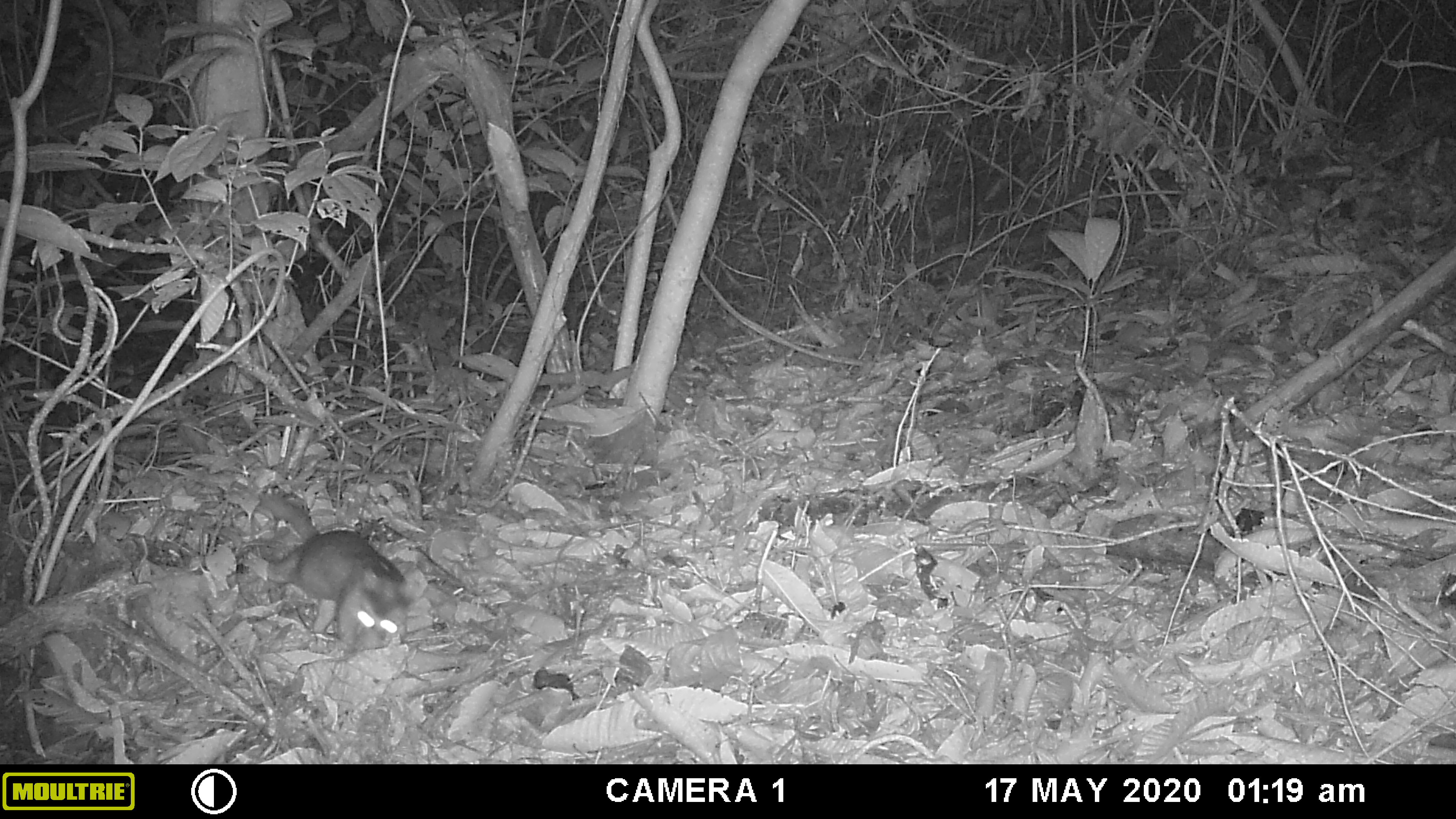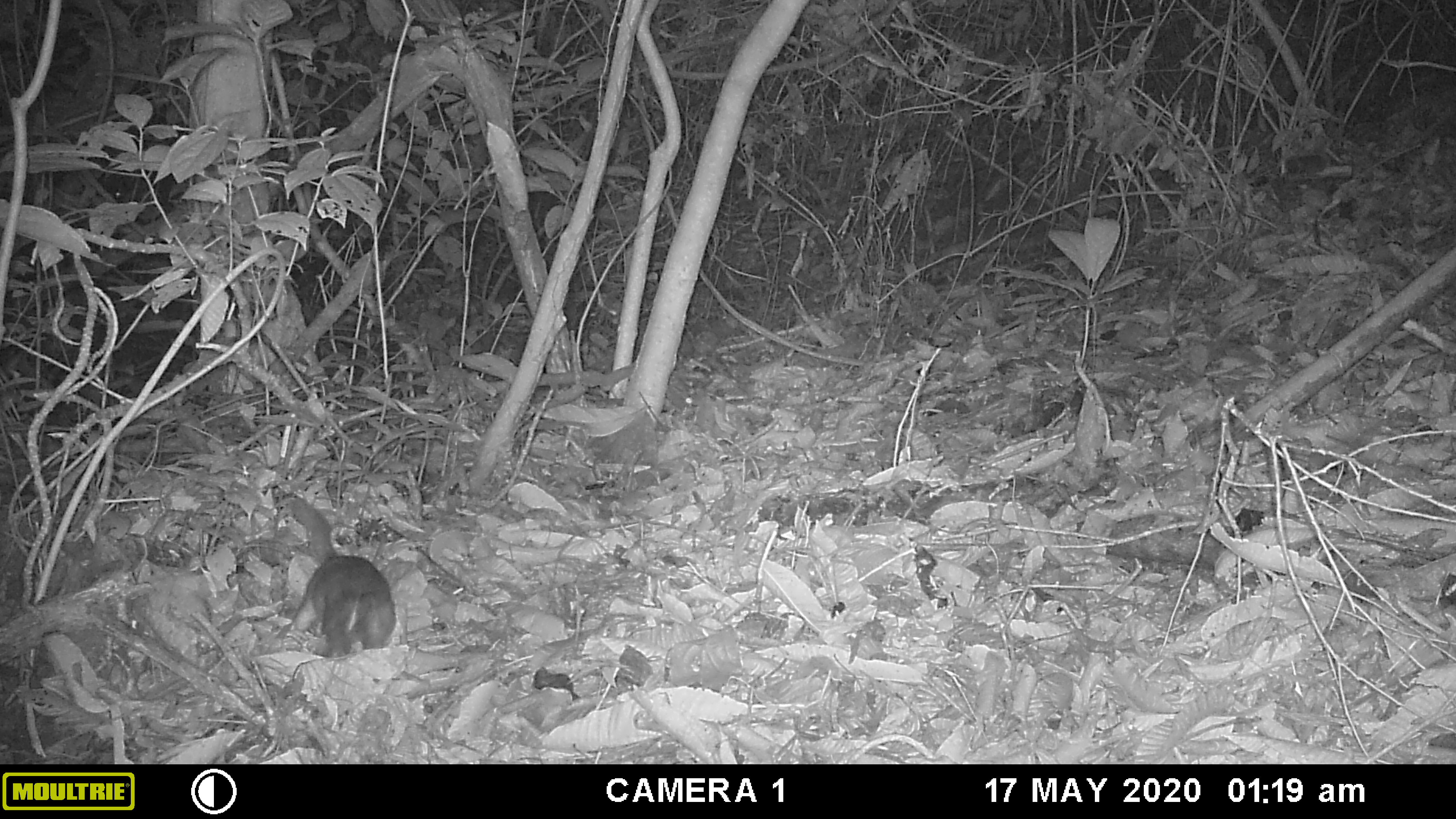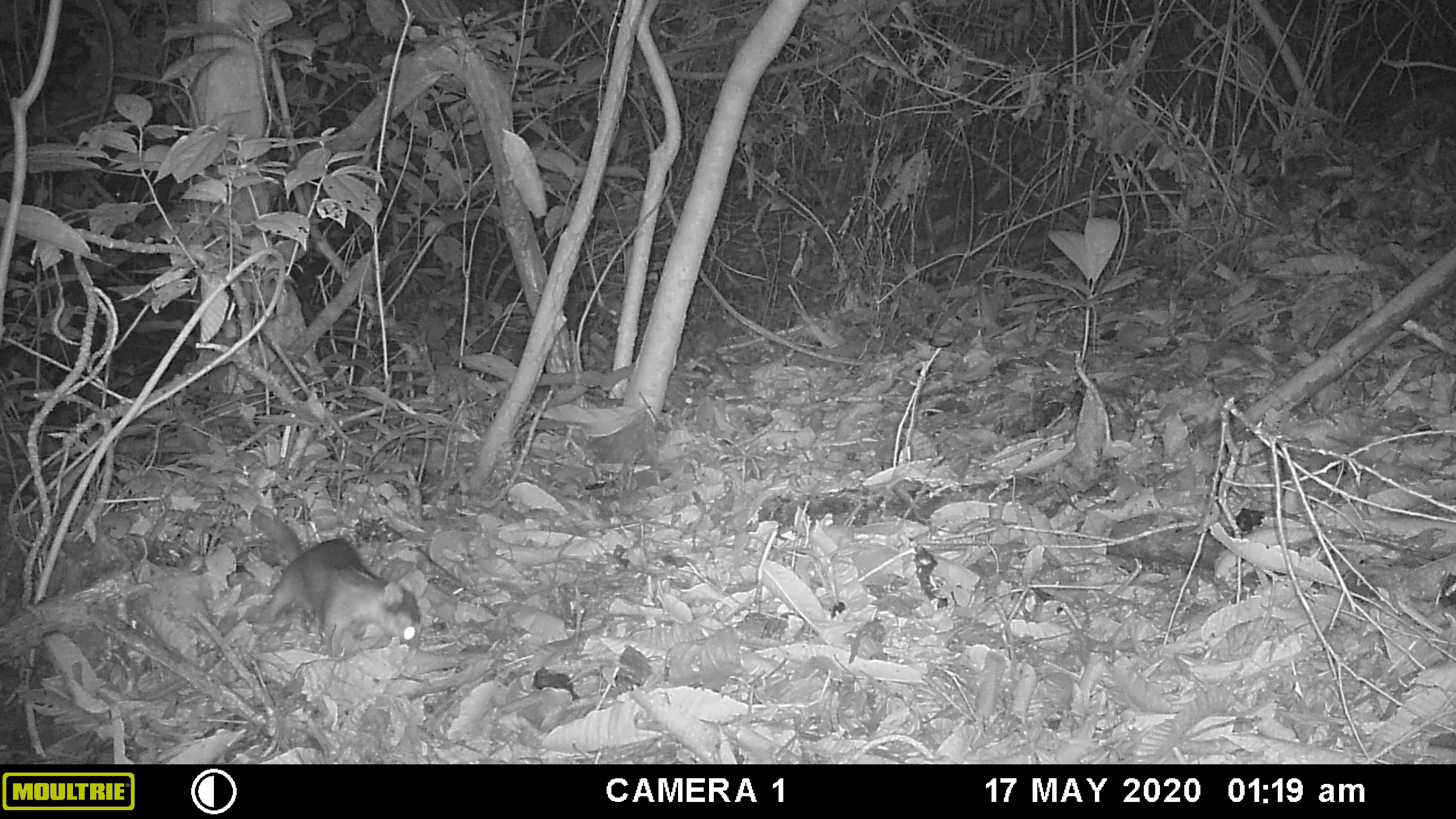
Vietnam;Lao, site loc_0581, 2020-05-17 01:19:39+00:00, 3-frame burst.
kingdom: Animalia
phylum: Chordata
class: Mammalia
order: Carnivora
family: Mustelidae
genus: Melogale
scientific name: Melogale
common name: ferret badger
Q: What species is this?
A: Ferret badger (Melogale).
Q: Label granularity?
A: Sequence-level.